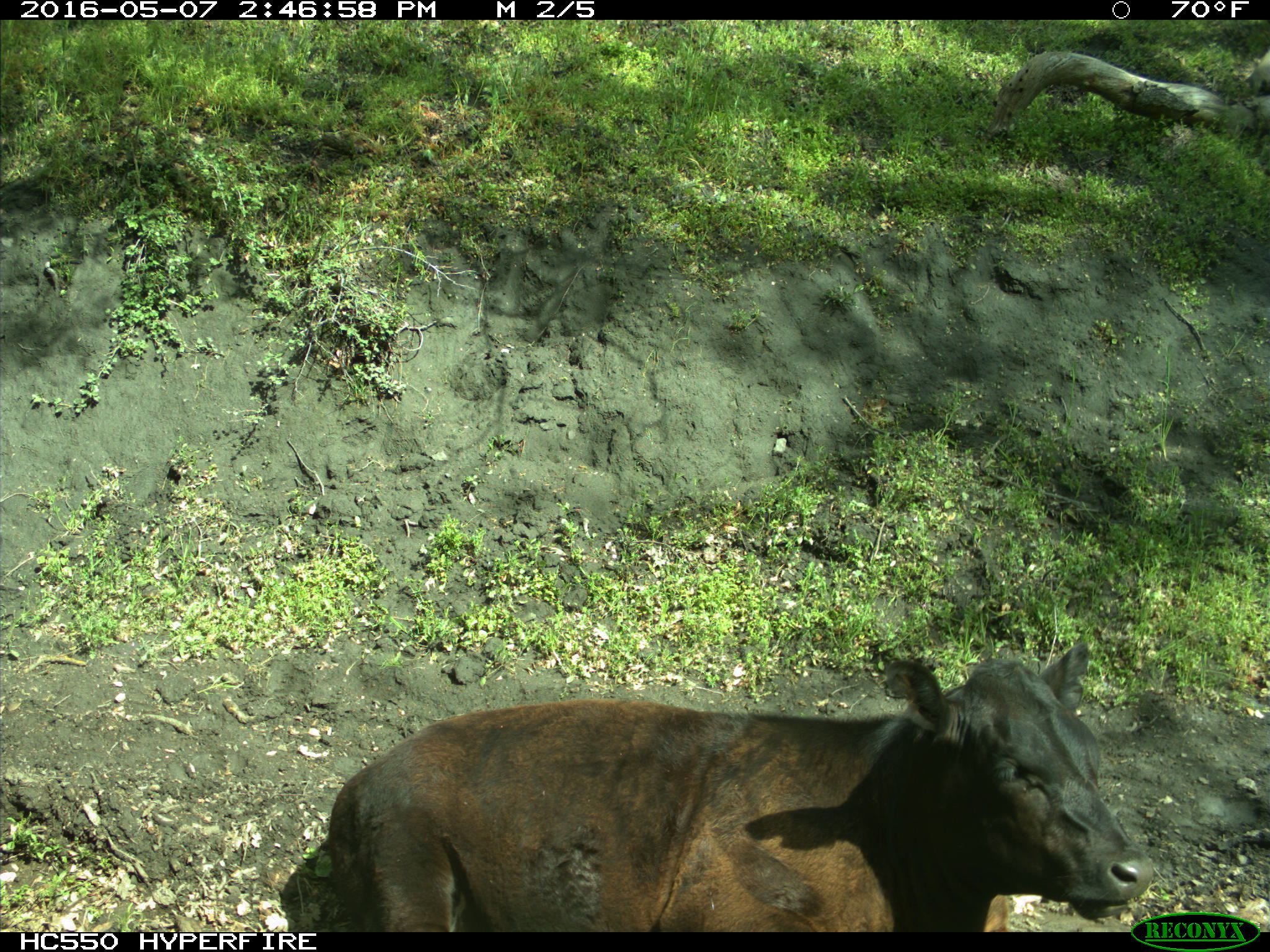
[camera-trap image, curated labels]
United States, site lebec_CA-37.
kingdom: Animalia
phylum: Chordata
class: Mammalia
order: Artiodactyla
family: Bovidae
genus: Bos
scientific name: Bos taurus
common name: domestic cow